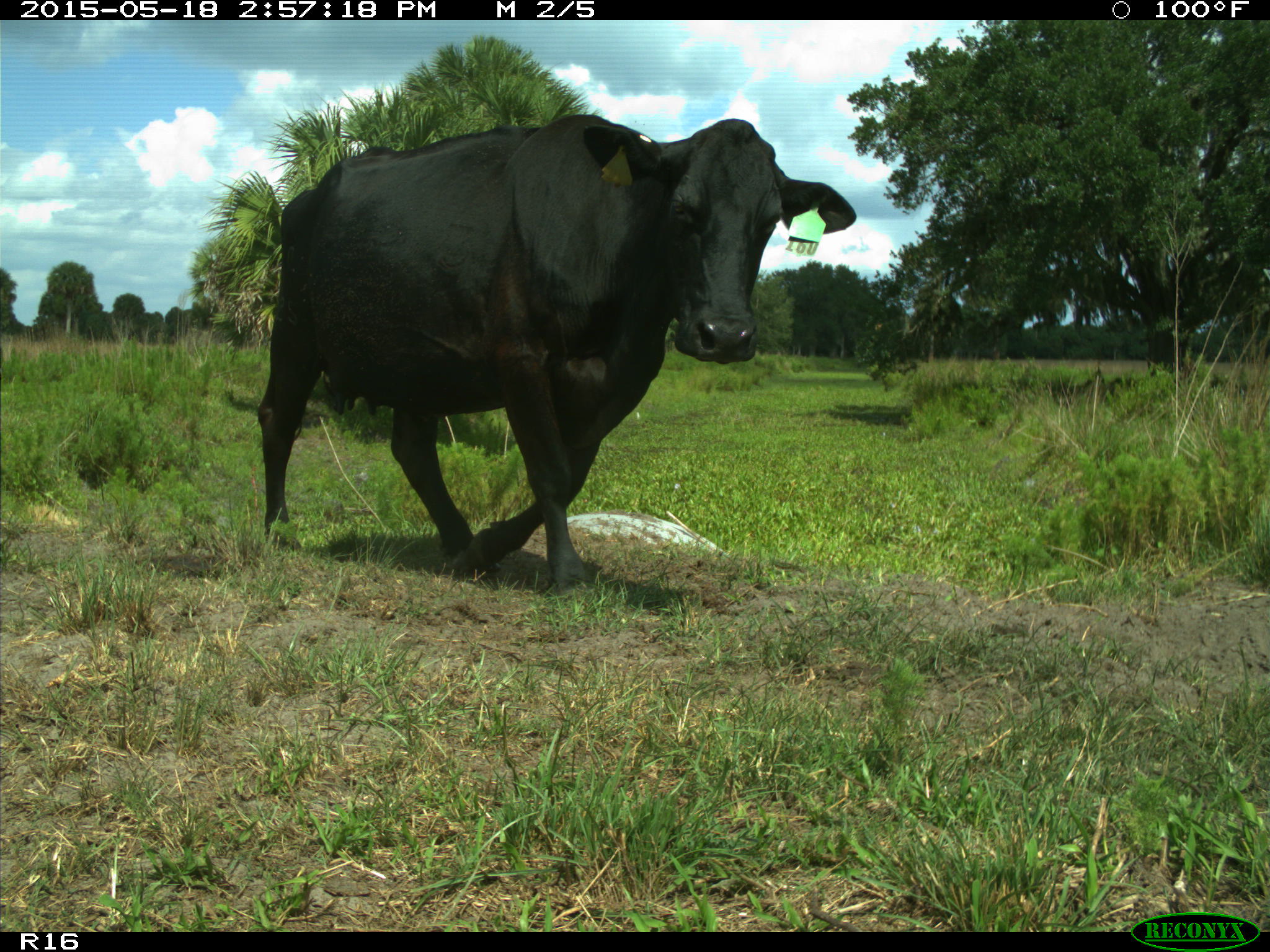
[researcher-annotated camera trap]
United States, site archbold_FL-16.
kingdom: Animalia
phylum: Chordata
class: Mammalia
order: Artiodactyla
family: Bovidae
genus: Bos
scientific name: Bos taurus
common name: domestic cow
Bos taurus (domestic cow).